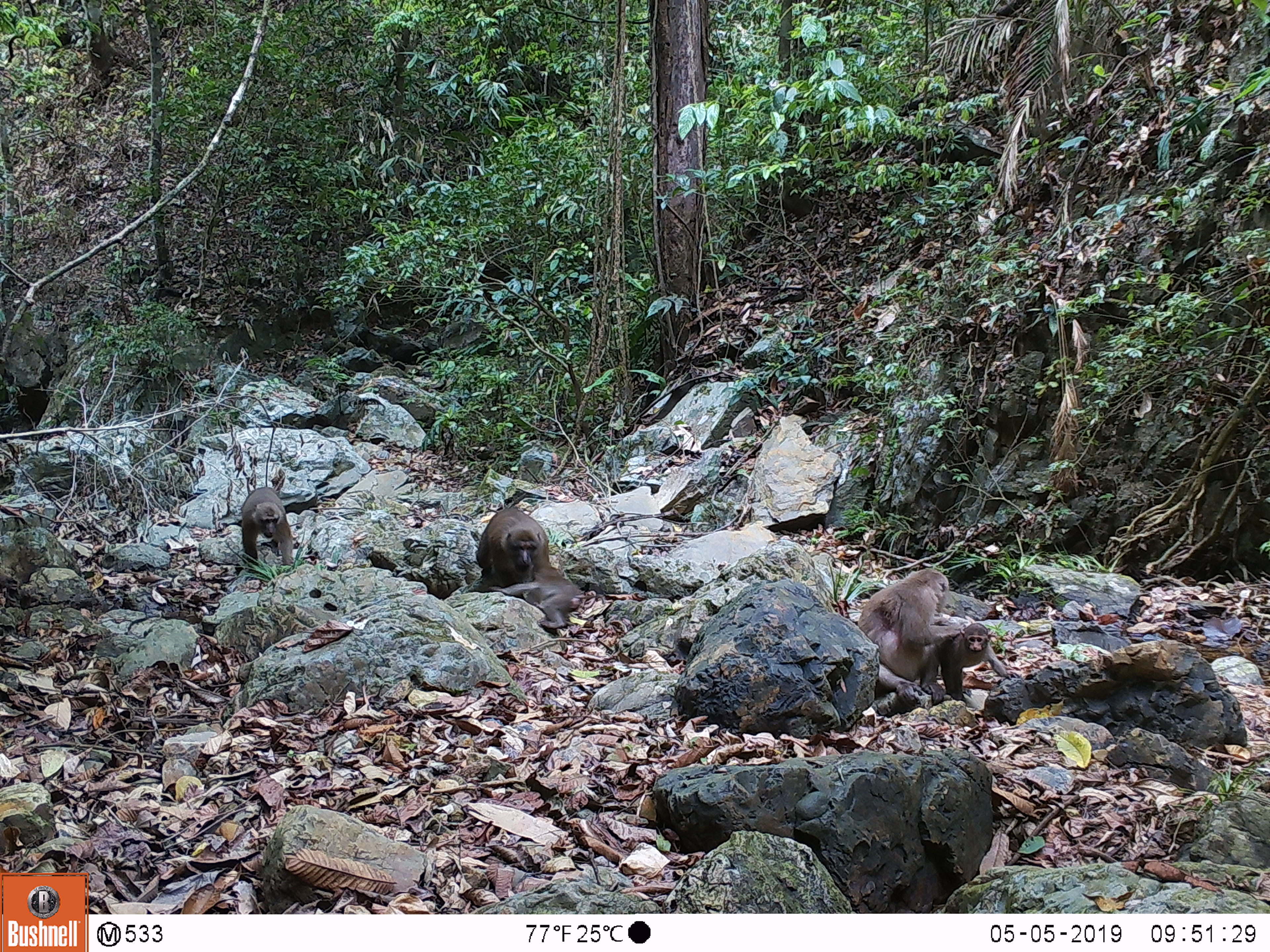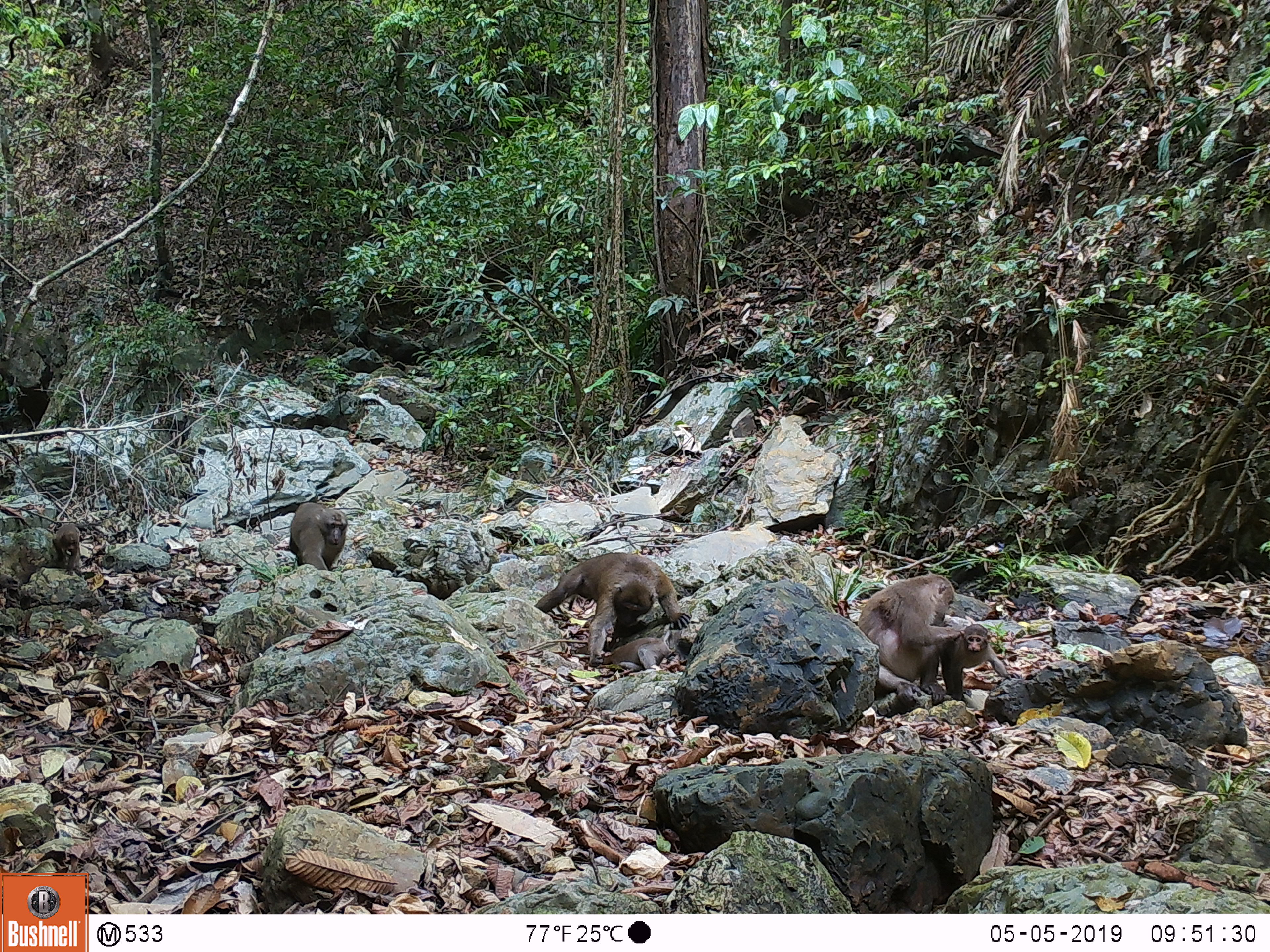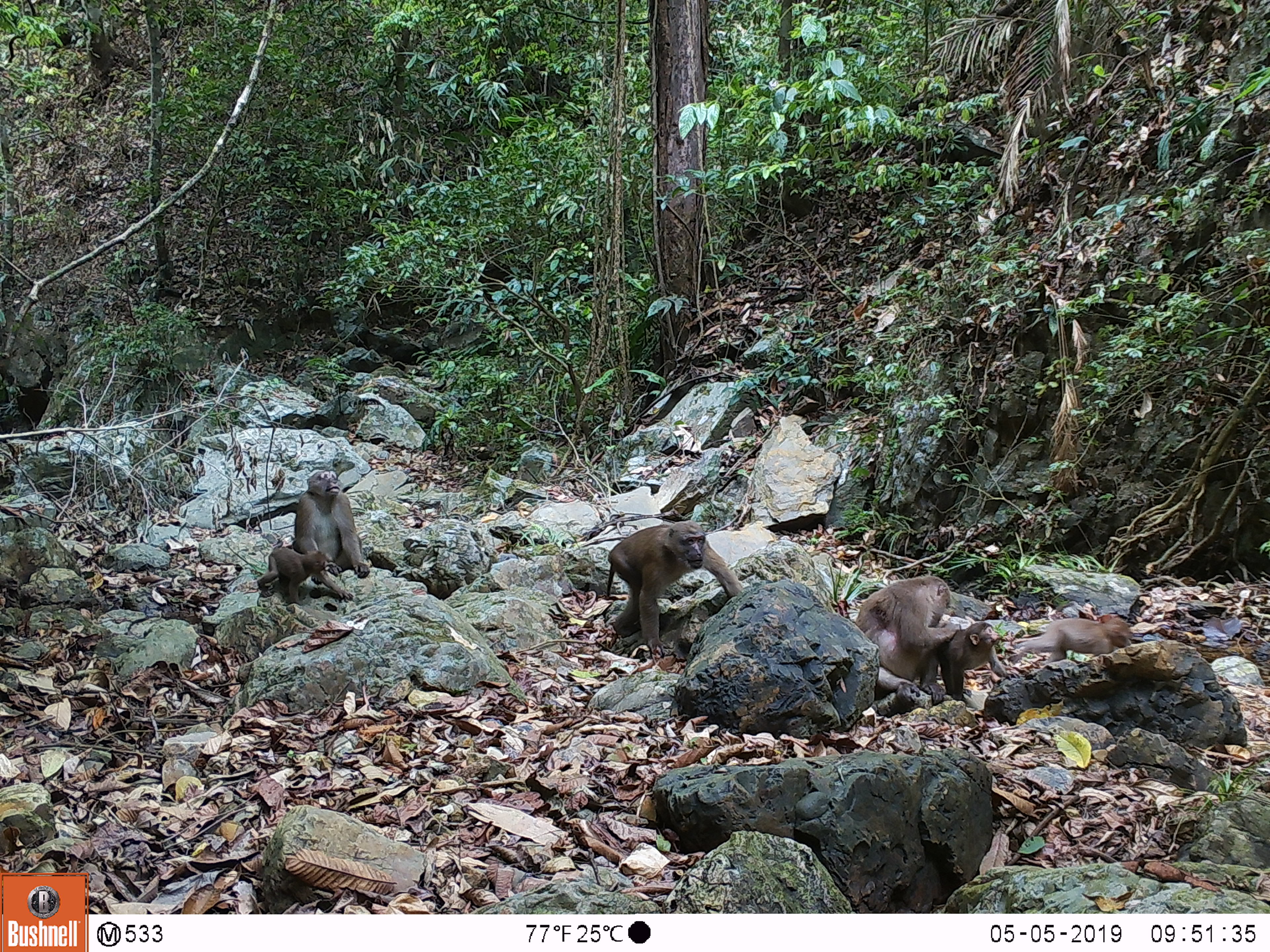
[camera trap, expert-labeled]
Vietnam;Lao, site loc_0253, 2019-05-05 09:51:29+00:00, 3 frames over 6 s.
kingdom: Animalia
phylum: Chordata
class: Mammalia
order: Primates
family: Cercopithecidae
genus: Macaca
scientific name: Macaca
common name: macaques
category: assam or rhesus macaque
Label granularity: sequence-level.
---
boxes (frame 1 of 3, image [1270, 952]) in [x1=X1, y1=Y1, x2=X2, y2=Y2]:
assam or rhesus macaque: [x1=857, y1=567, x2=960, y2=706]; [x1=476, y1=508, x2=549, y2=588]; [x1=488, y1=567, x2=582, y2=629]; [x1=940, y1=622, x2=1008, y2=701]; [x1=241, y1=486, x2=294, y2=571]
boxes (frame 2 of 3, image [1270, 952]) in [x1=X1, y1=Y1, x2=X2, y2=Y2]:
assam or rhesus macaque: [x1=534, y1=552, x2=691, y2=664]; [x1=857, y1=572, x2=961, y2=705]; [x1=940, y1=624, x2=1008, y2=701]; [x1=289, y1=501, x2=348, y2=570]; [x1=602, y1=636, x2=673, y2=669]; [x1=53, y1=524, x2=81, y2=576]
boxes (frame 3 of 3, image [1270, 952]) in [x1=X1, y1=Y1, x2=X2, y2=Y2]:
assam or rhesus macaque: [x1=605, y1=520, x2=743, y2=656]; [x1=854, y1=575, x2=962, y2=707]; [x1=293, y1=470, x2=370, y2=584]; [x1=936, y1=621, x2=1018, y2=700]; [x1=257, y1=547, x2=354, y2=606]; [x1=1015, y1=617, x2=1133, y2=664]